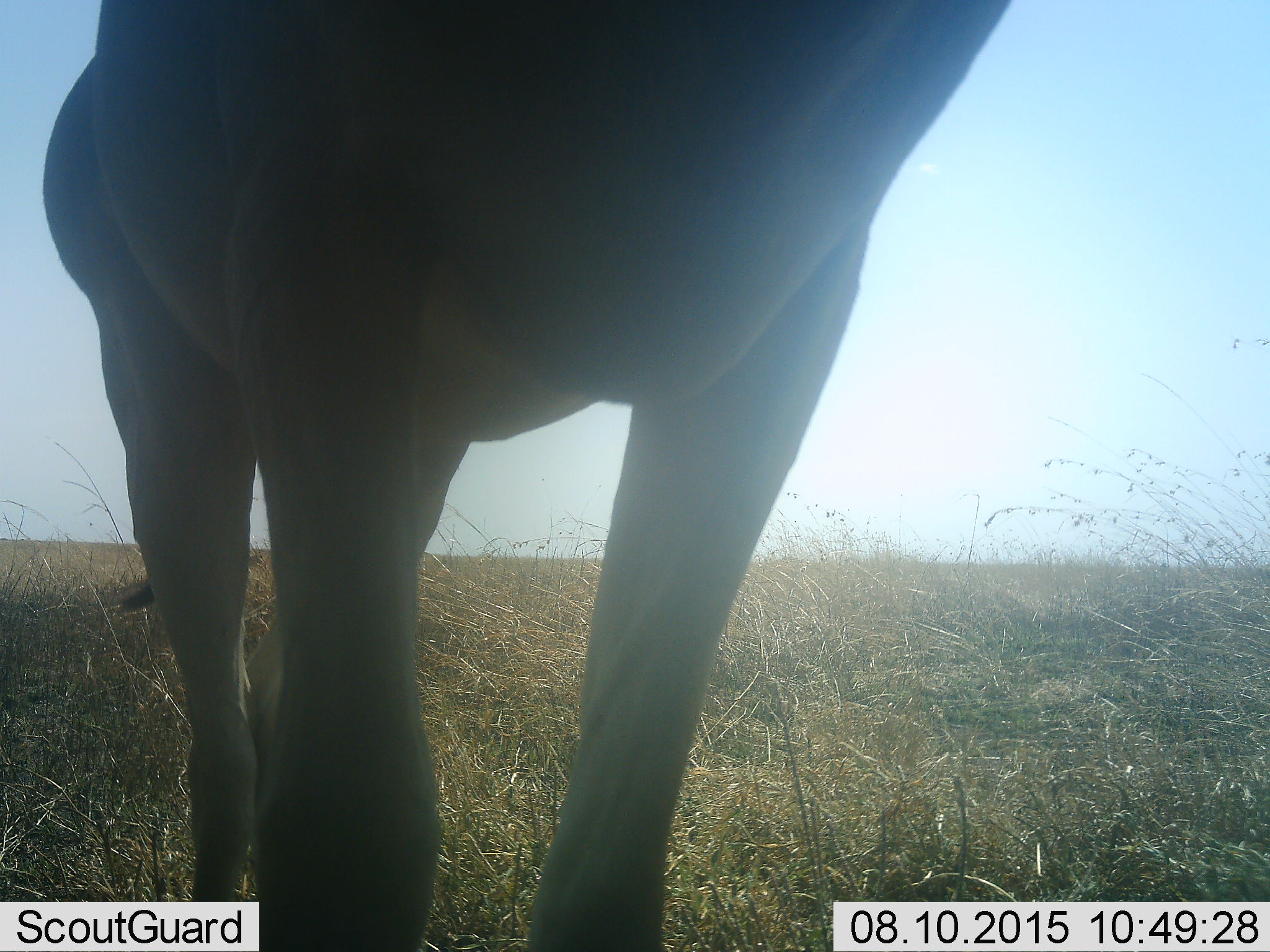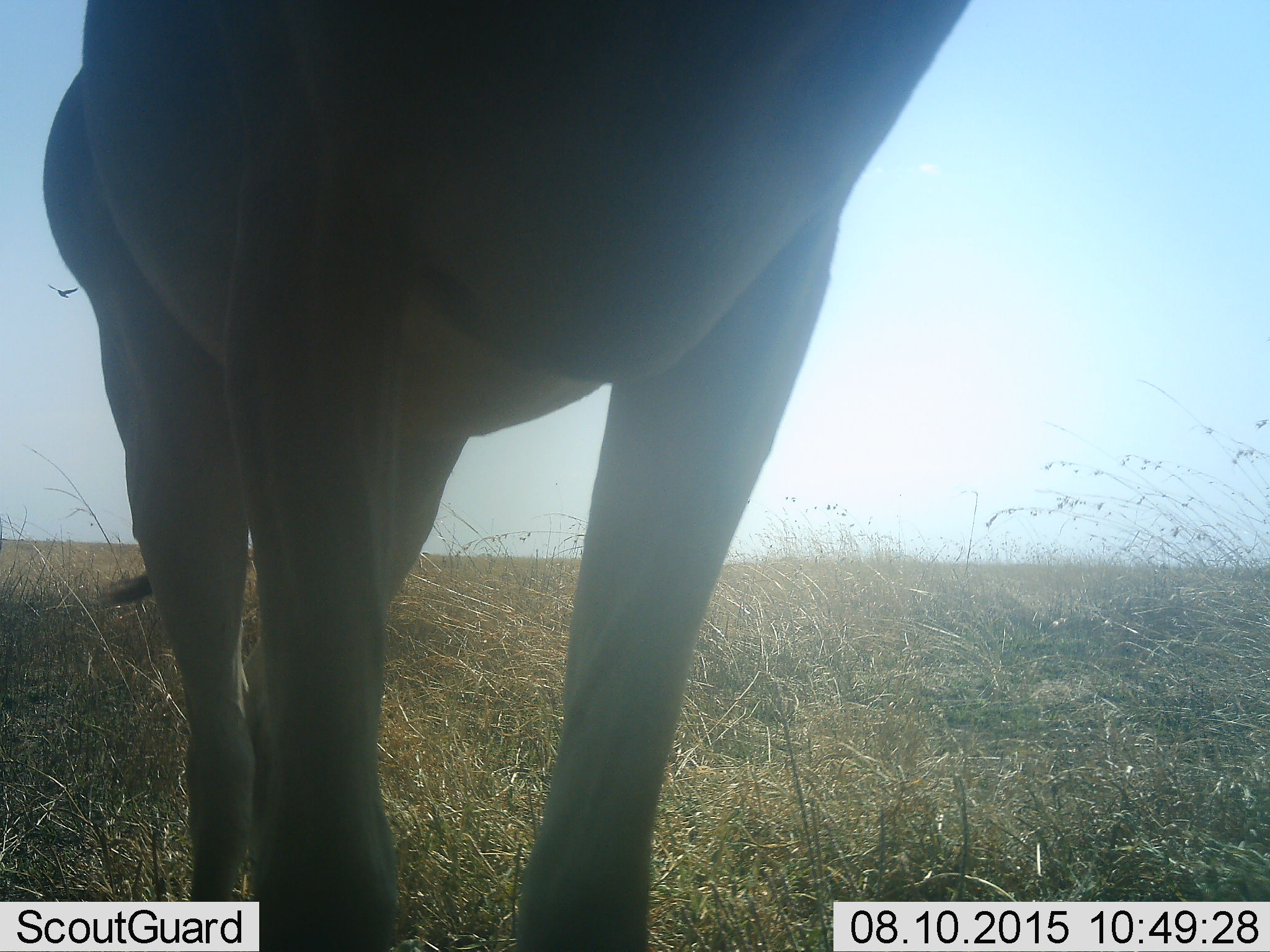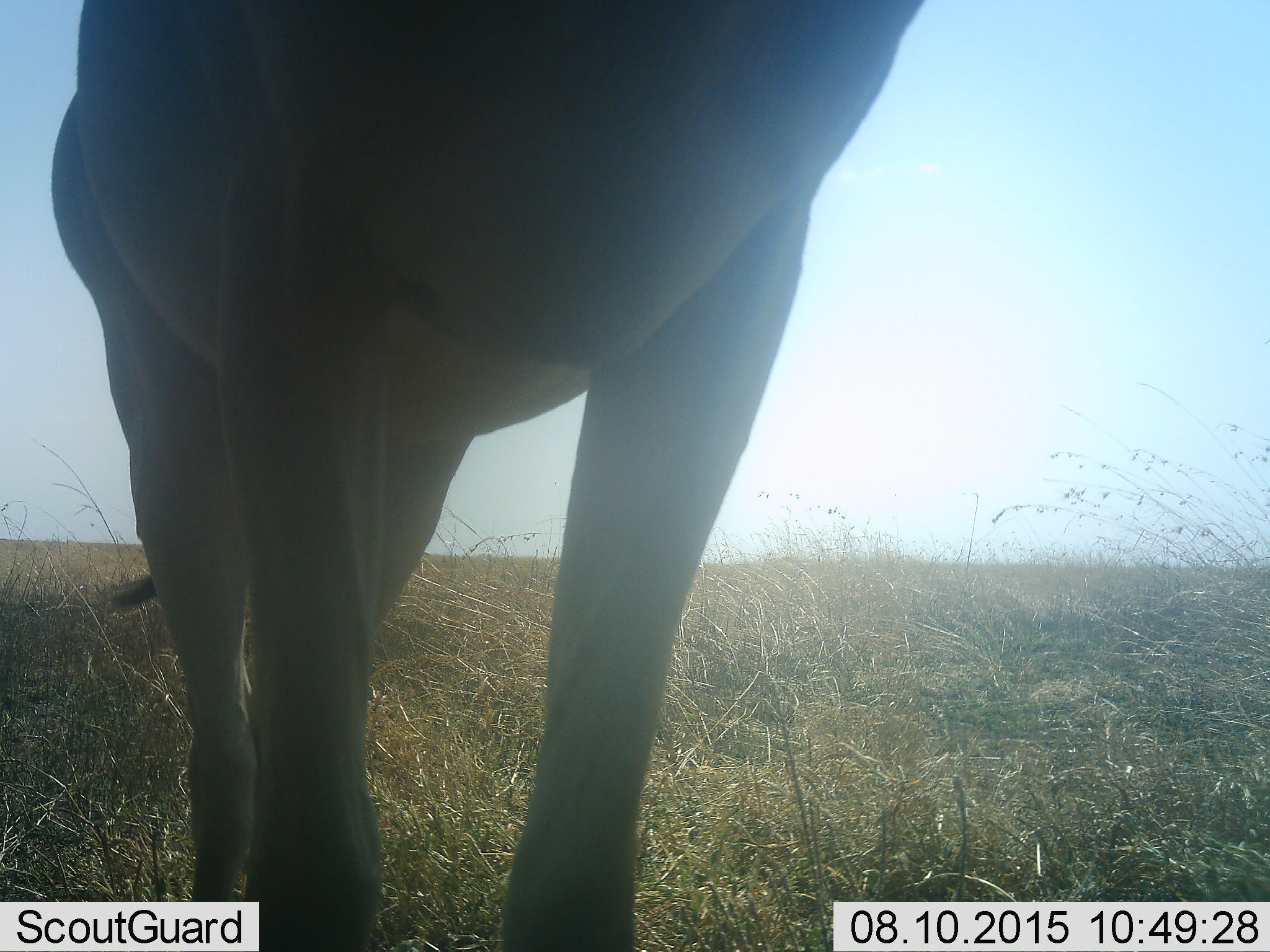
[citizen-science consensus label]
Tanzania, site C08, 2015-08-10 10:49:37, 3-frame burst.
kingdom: Animalia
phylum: Chordata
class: Mammalia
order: Artiodactyla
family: Bovidae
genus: Alcelaphus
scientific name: Alcelaphus buselaphus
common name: hartebeest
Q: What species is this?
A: Hartebeest (Alcelaphus buselaphus).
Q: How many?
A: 1.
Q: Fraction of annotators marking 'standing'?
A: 100%.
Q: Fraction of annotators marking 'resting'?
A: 0%.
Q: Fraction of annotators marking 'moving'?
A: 0%.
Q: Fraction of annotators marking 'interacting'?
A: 0%.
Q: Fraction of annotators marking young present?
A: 0%.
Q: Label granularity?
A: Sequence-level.